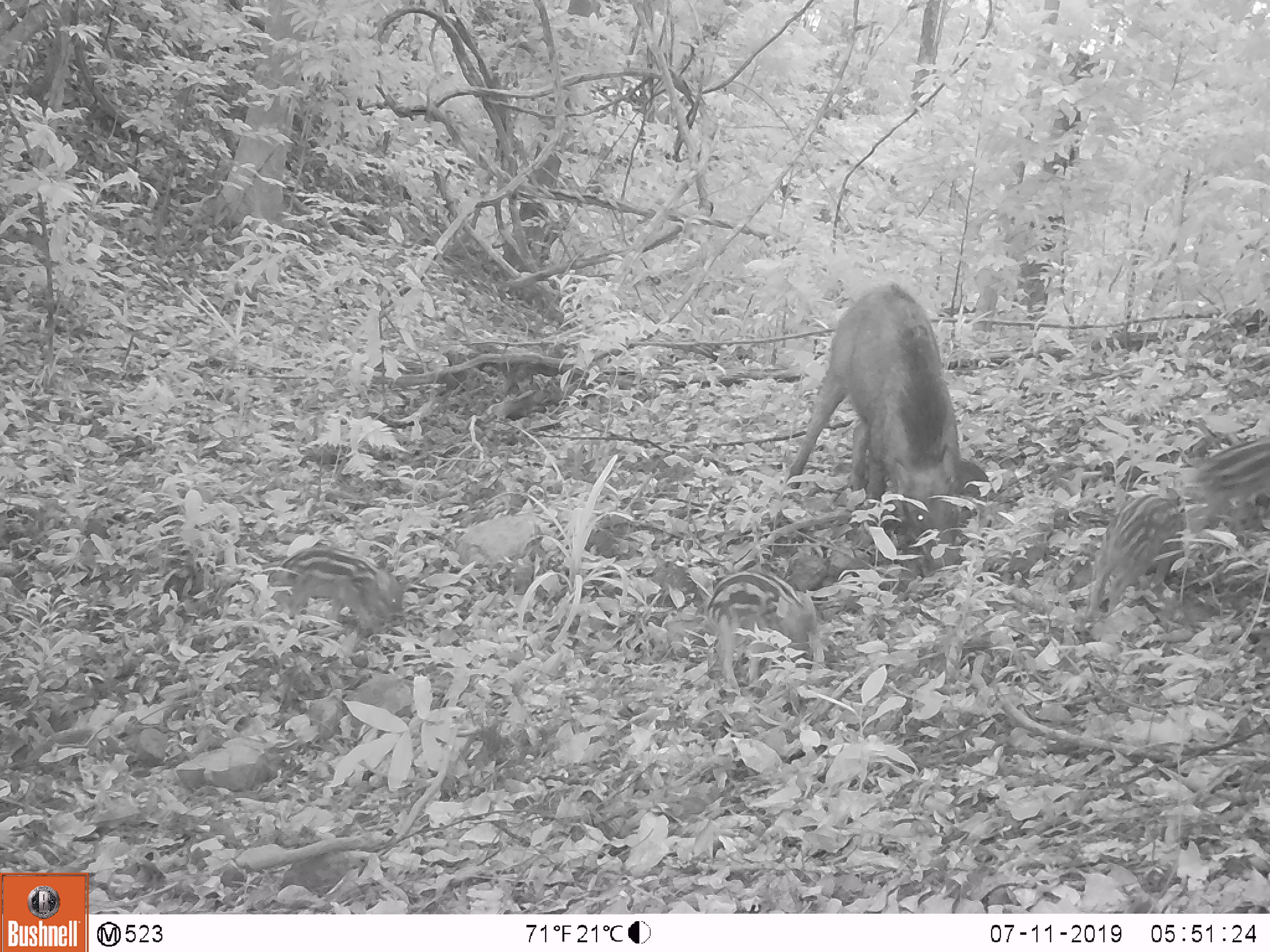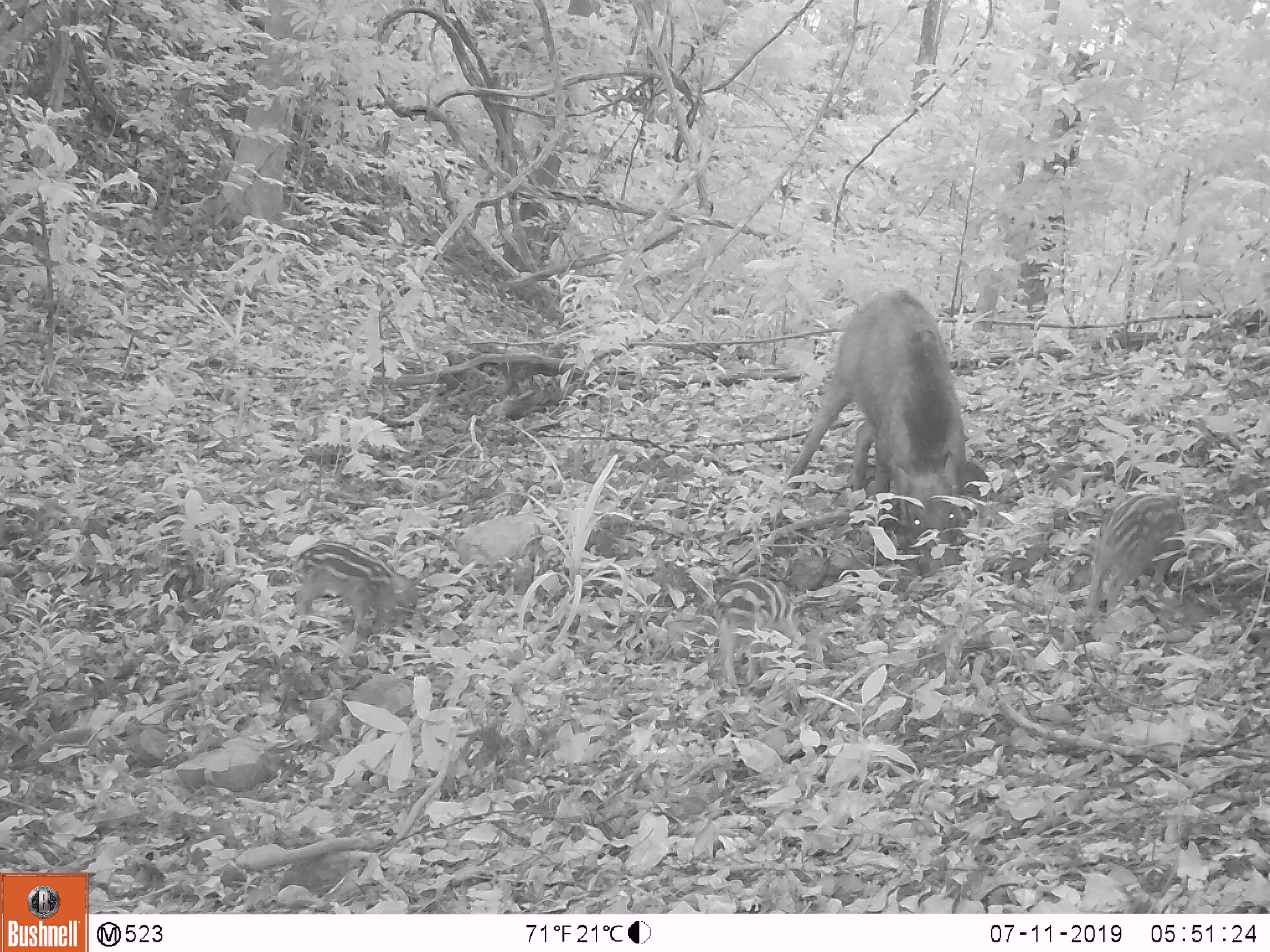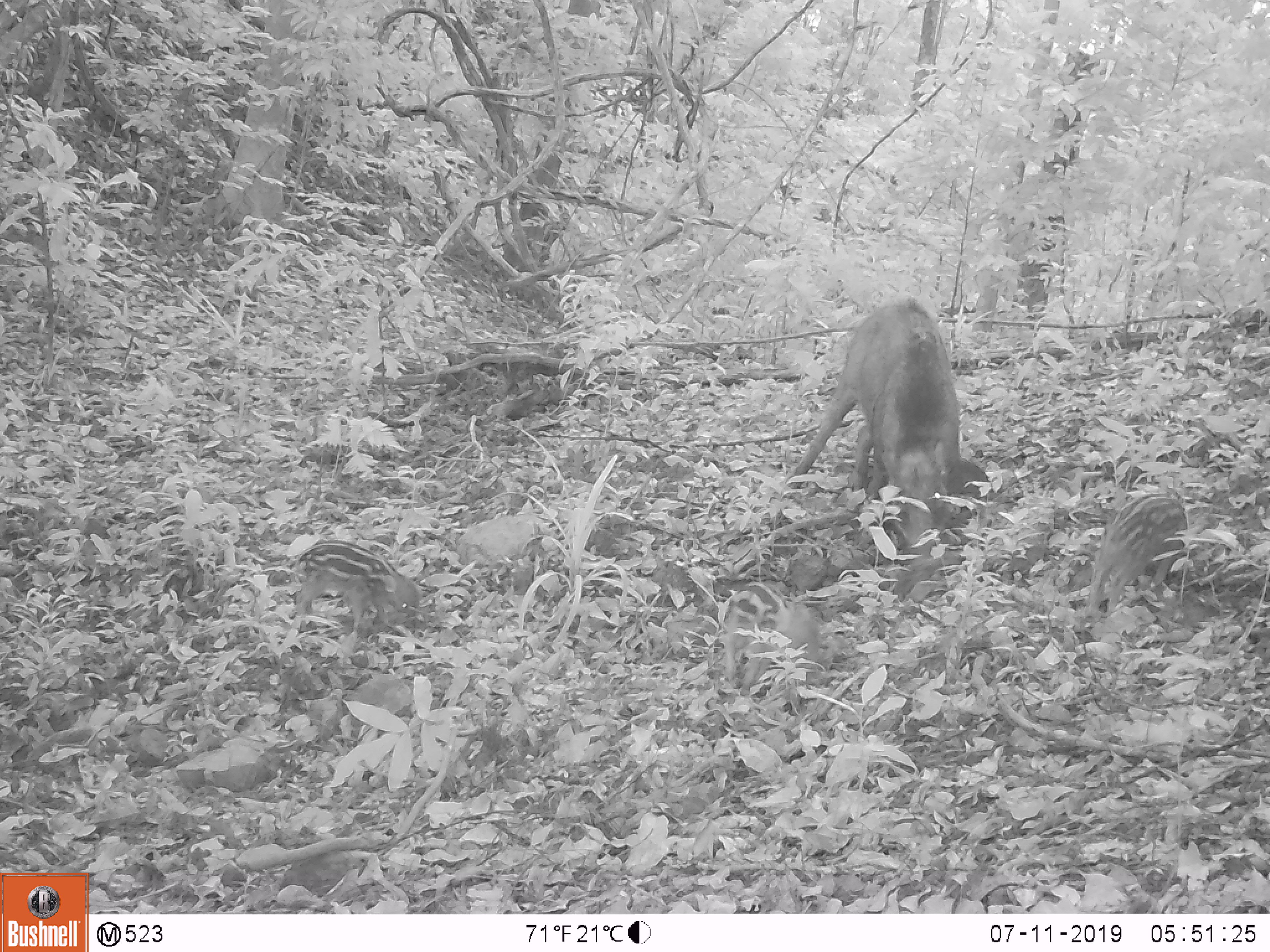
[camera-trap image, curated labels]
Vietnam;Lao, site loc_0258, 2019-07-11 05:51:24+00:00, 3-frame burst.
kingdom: Animalia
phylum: Chordata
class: Mammalia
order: Artiodactyla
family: Suidae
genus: Sus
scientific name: Sus scrofa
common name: eurasian wild pig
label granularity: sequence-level